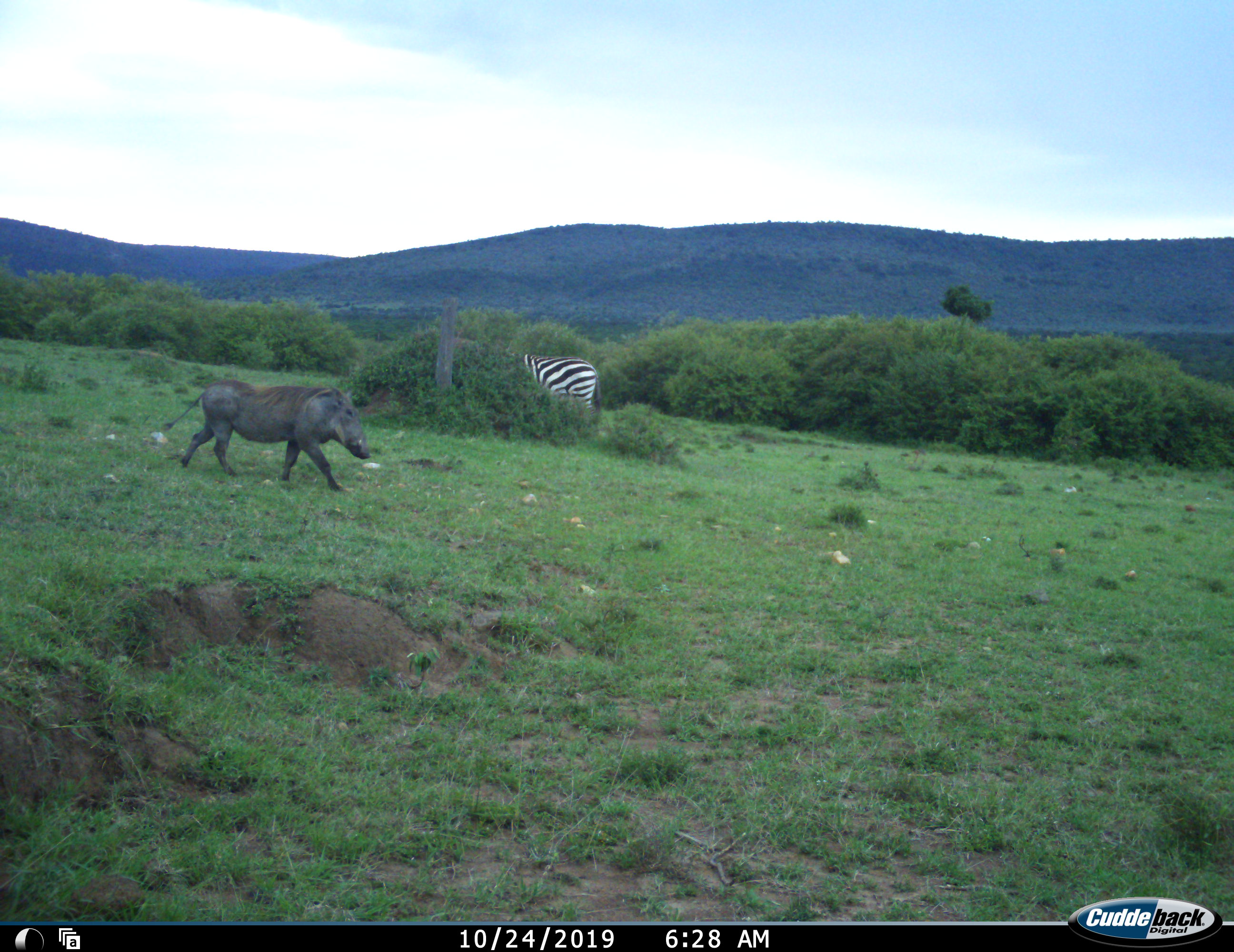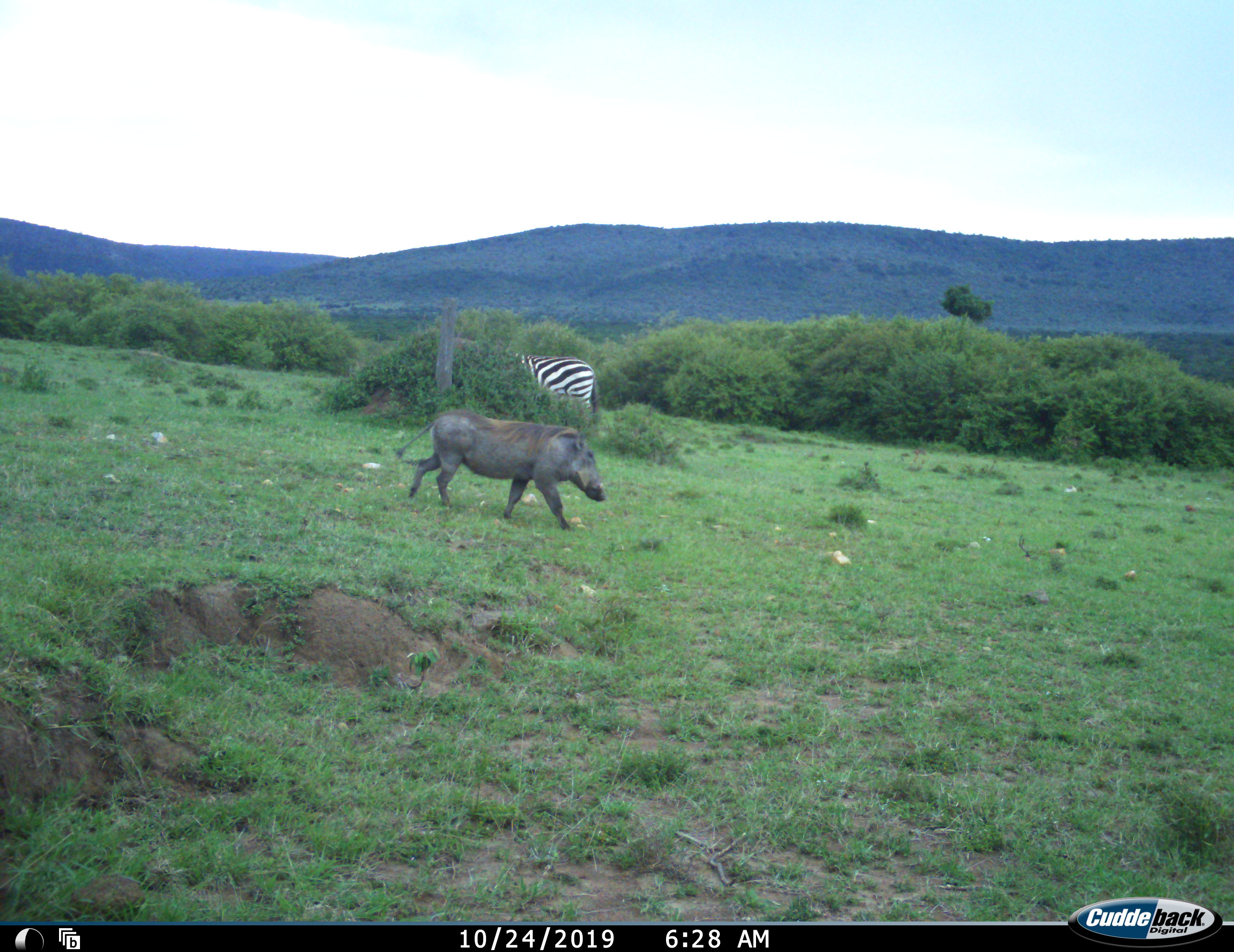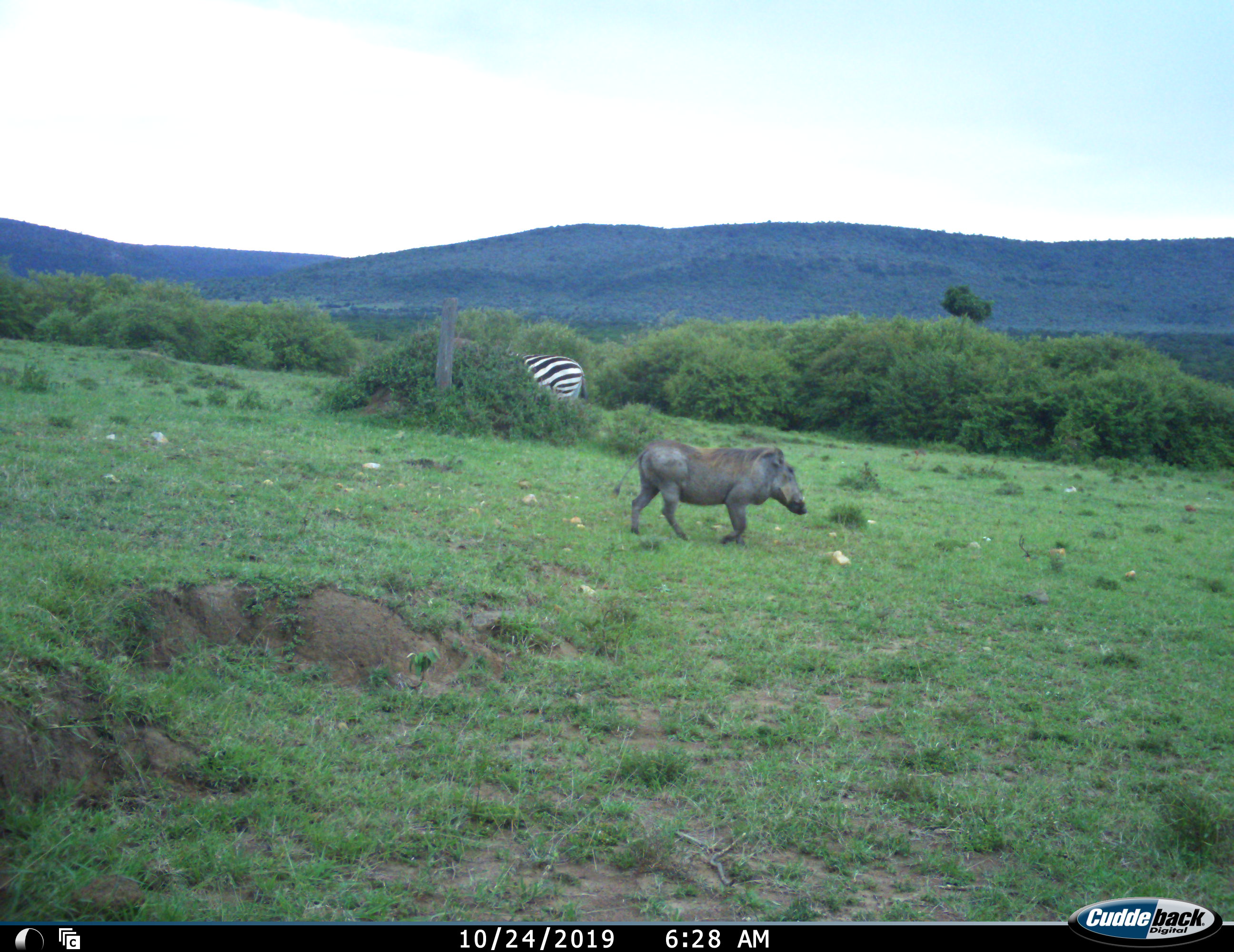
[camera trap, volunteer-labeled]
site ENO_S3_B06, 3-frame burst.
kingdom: Animalia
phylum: Chordata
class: Mammalia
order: Artiodactyla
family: Suidae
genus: Phacochoerus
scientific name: Phacochoerus africanus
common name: warthog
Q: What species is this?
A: Warthog (Phacochoerus africanus).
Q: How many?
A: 1.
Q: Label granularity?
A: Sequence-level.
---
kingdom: Animalia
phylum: Chordata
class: Mammalia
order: Perissodactyla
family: Equidae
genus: Equus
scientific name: Equus quagga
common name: plains zebra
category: zebraplains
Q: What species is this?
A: Zebraplains (plains zebra) (Equus quagga).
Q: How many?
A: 1.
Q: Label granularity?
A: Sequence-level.